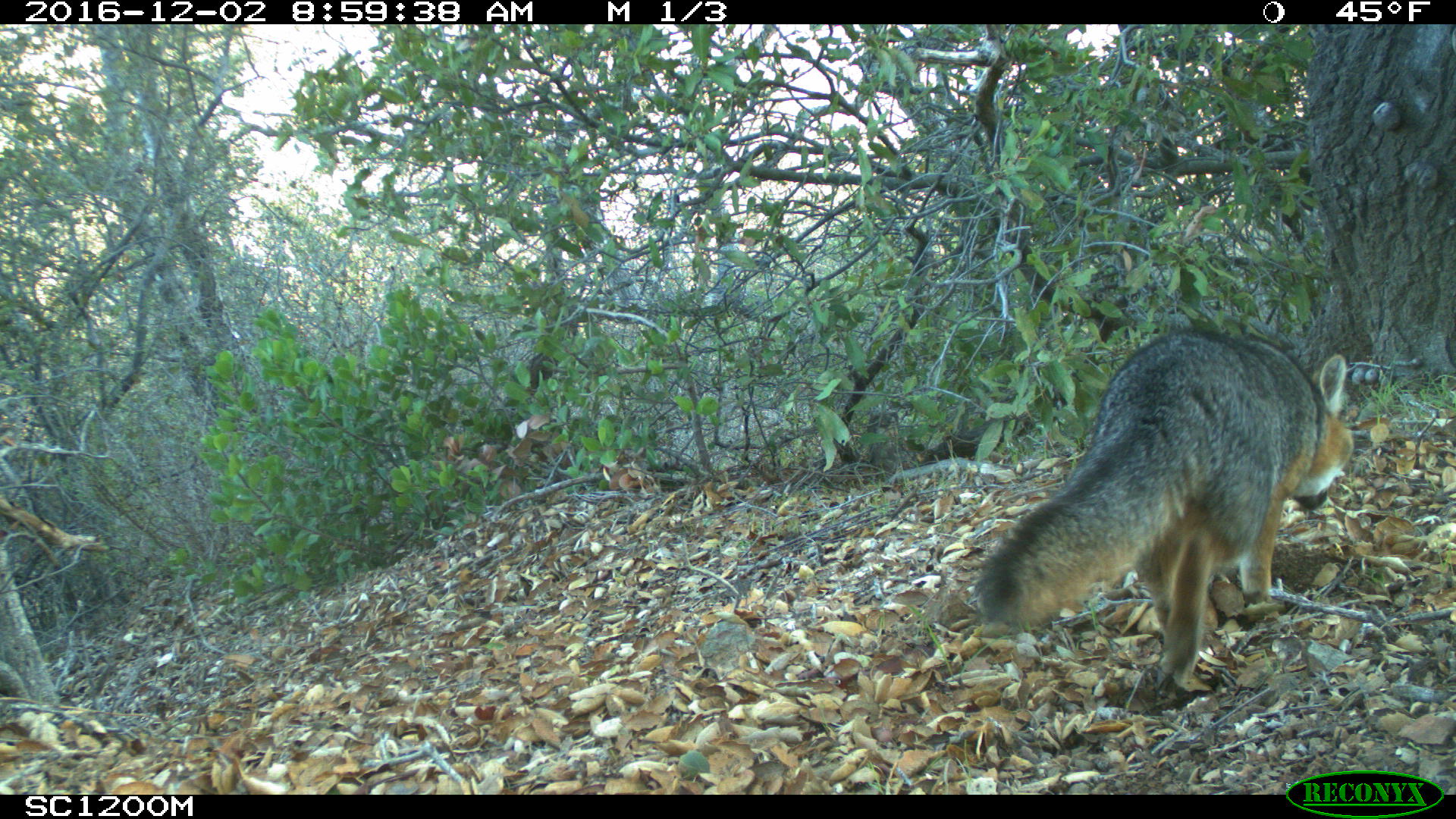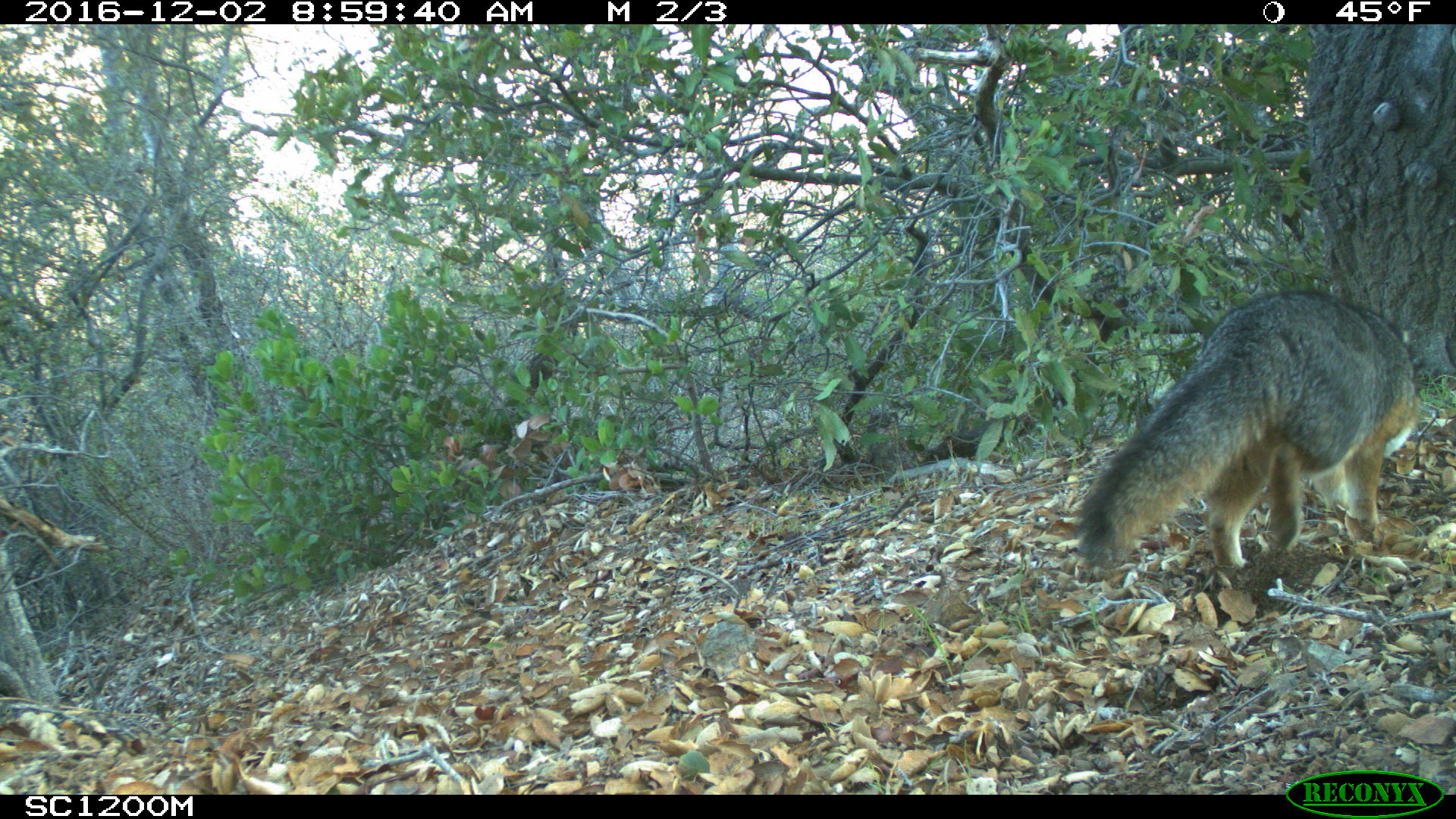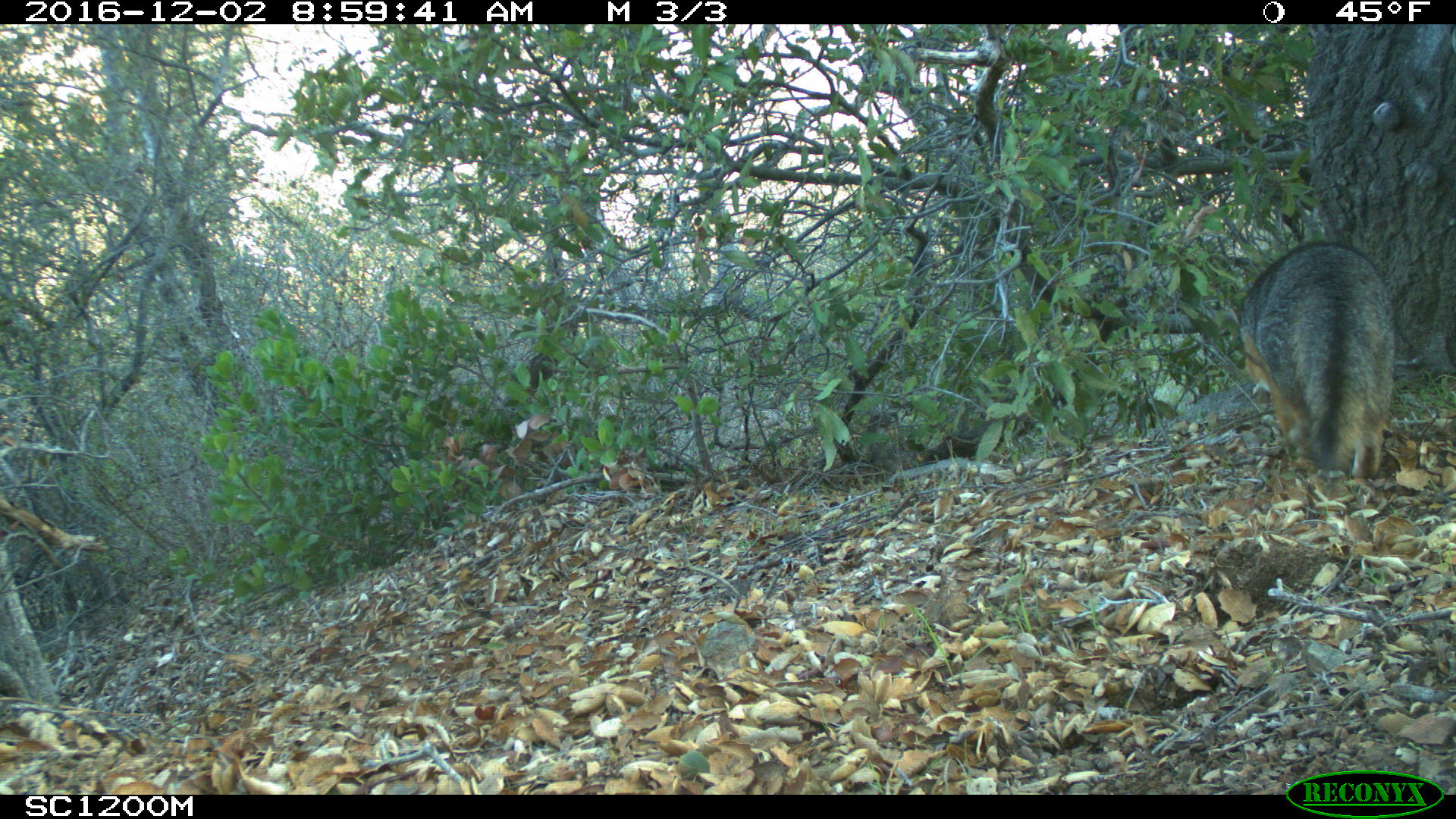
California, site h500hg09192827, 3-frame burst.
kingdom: Animalia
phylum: Chordata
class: Mammalia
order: Carnivora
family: Canidae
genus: Urocyon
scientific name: Urocyon littoralis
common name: island fox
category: fox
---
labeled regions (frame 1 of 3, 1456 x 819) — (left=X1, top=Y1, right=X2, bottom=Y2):
fox: (left=976, top=326, right=1353, bottom=695)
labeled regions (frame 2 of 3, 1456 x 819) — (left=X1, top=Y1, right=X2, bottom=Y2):
fox: (left=1077, top=288, right=1418, bottom=571)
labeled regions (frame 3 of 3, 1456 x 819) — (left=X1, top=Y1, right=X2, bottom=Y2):
fox: (left=1240, top=242, right=1394, bottom=477)